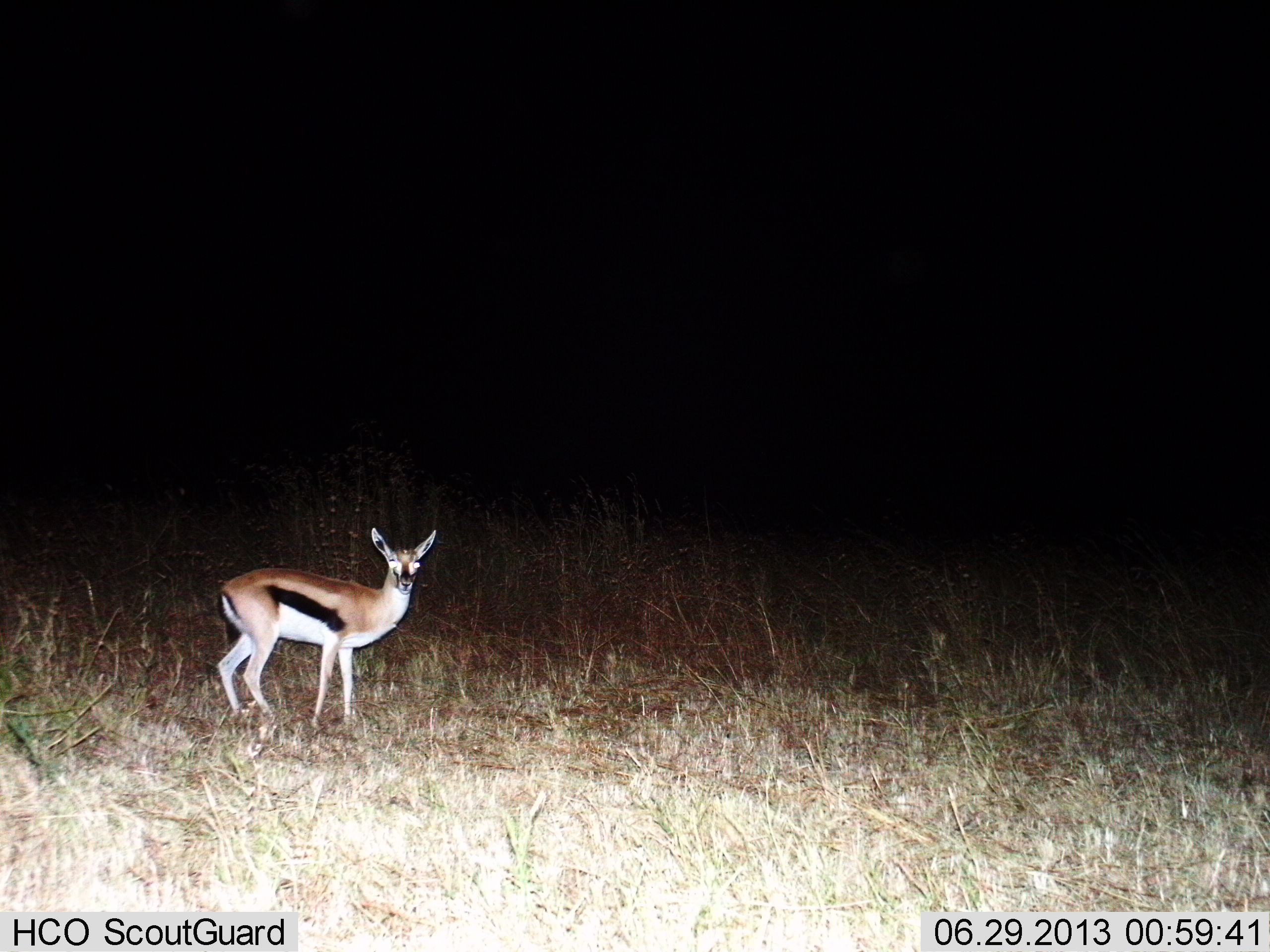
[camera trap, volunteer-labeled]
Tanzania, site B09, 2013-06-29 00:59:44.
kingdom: Animalia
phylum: Chordata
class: Mammalia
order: Artiodactyla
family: Bovidae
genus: Eudorcas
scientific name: Eudorcas thomsonii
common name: thomson's gazelle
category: gazellethomsons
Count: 1.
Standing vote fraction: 96%.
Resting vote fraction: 0%.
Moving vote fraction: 4%.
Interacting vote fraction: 0%.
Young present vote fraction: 4%.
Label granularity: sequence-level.